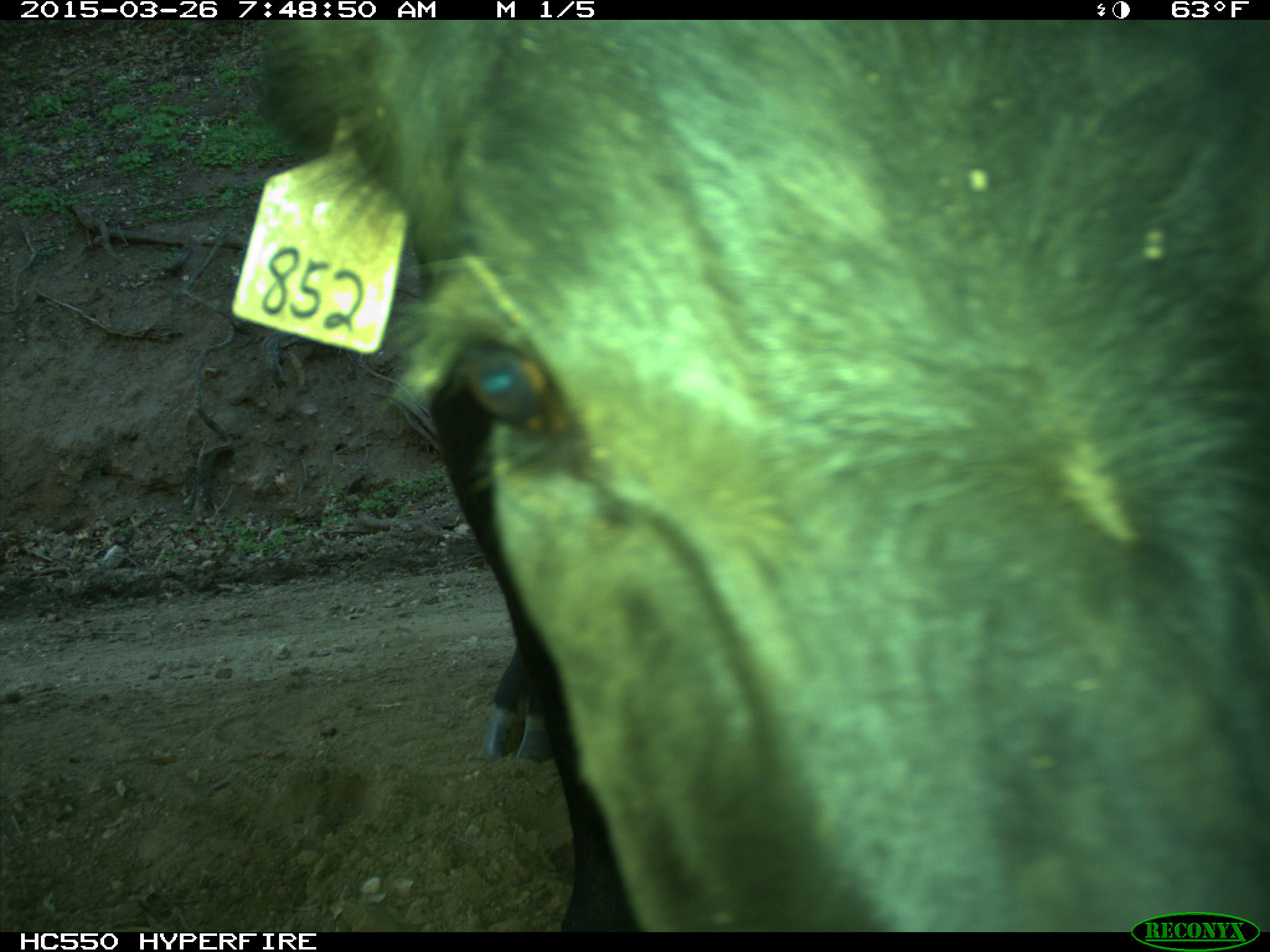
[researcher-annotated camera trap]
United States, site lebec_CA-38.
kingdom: Animalia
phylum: Chordata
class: Mammalia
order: Artiodactyla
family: Bovidae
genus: Bos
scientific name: Bos taurus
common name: domestic cow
Bos taurus (domestic cow).